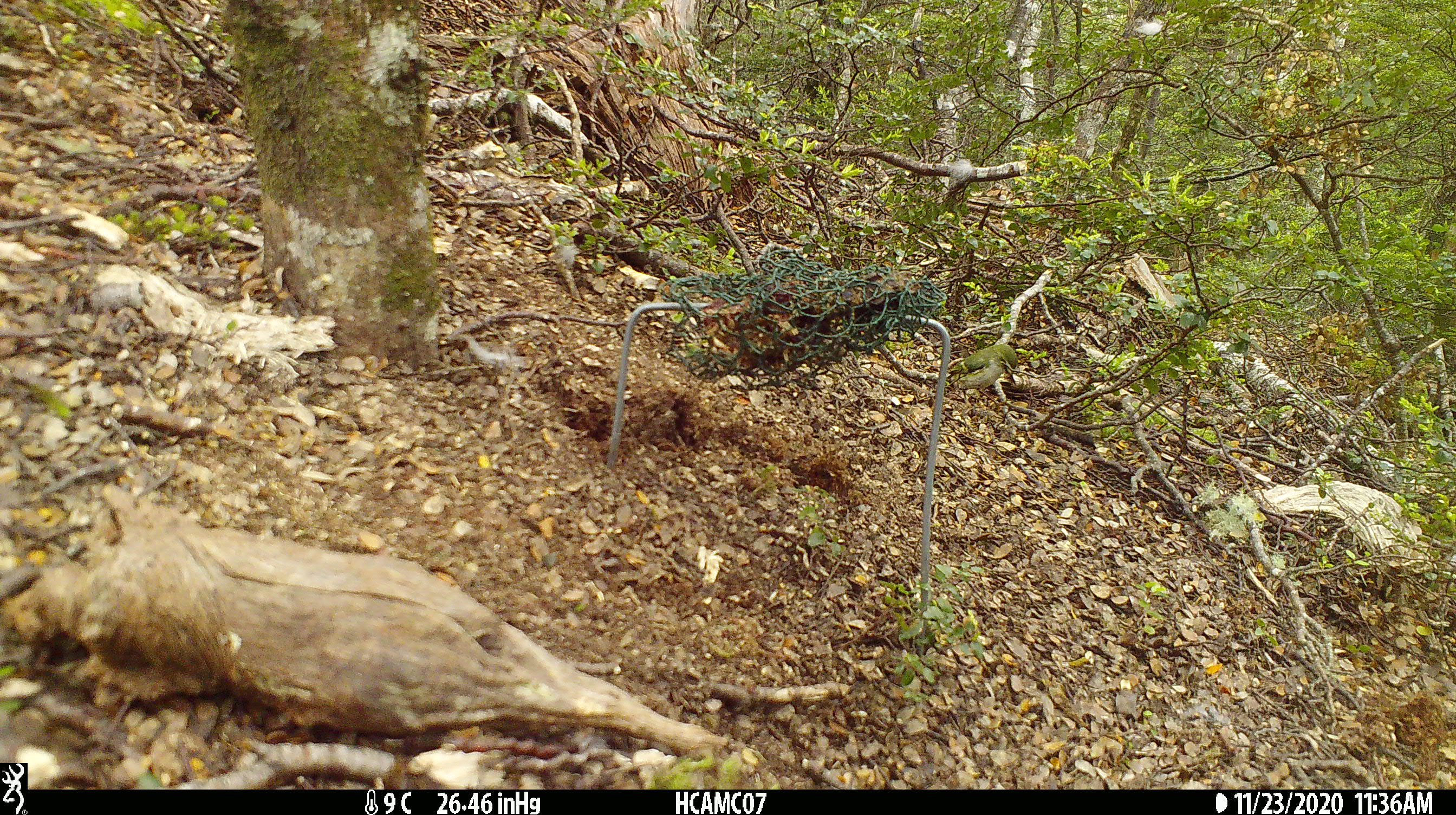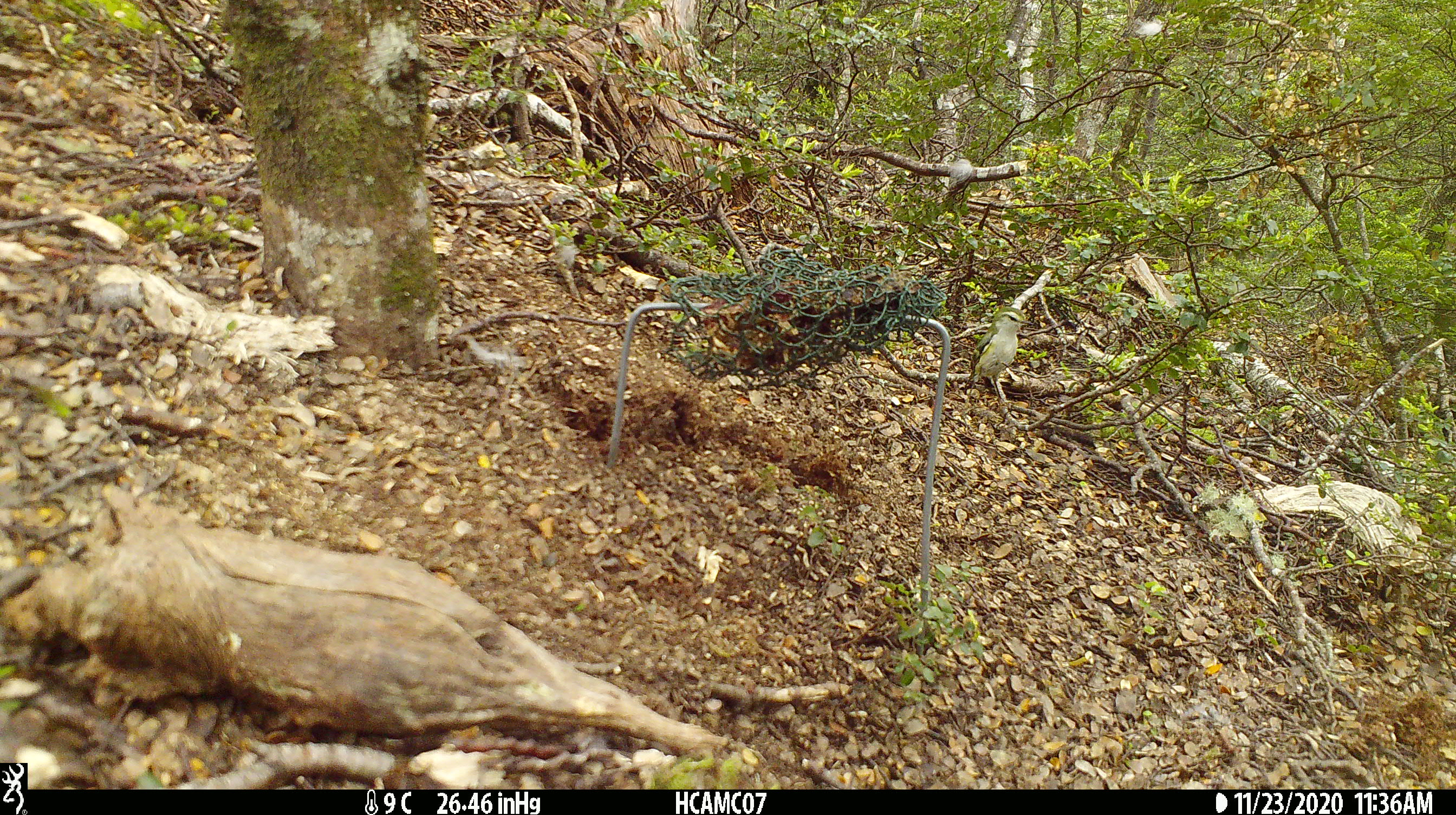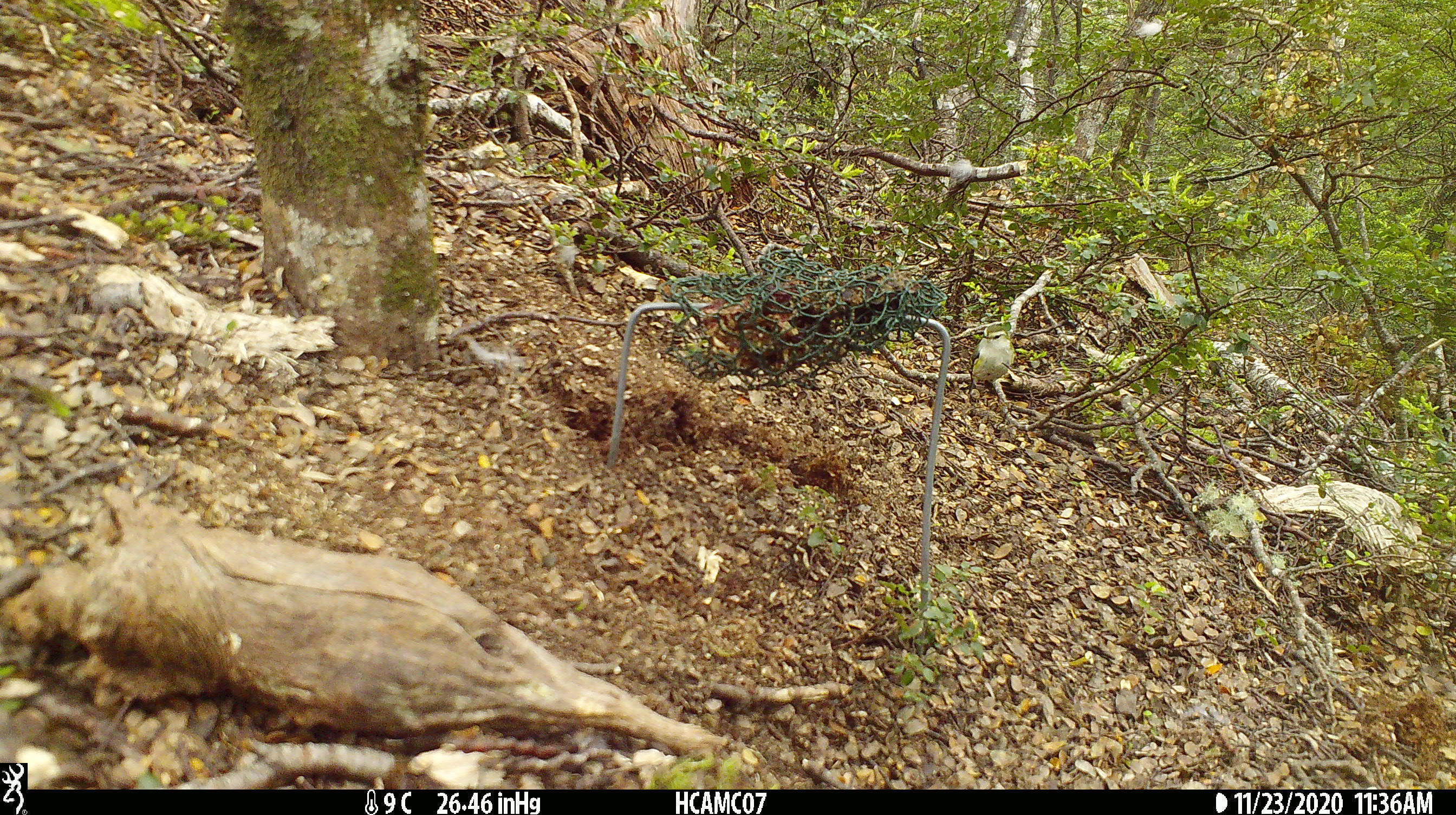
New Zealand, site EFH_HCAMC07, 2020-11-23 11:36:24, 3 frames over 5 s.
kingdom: Animalia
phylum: Chordata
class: Aves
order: Passeriformes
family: Acanthisittidae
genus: Acanthisitta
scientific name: Acanthisitta chloris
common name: rifleman